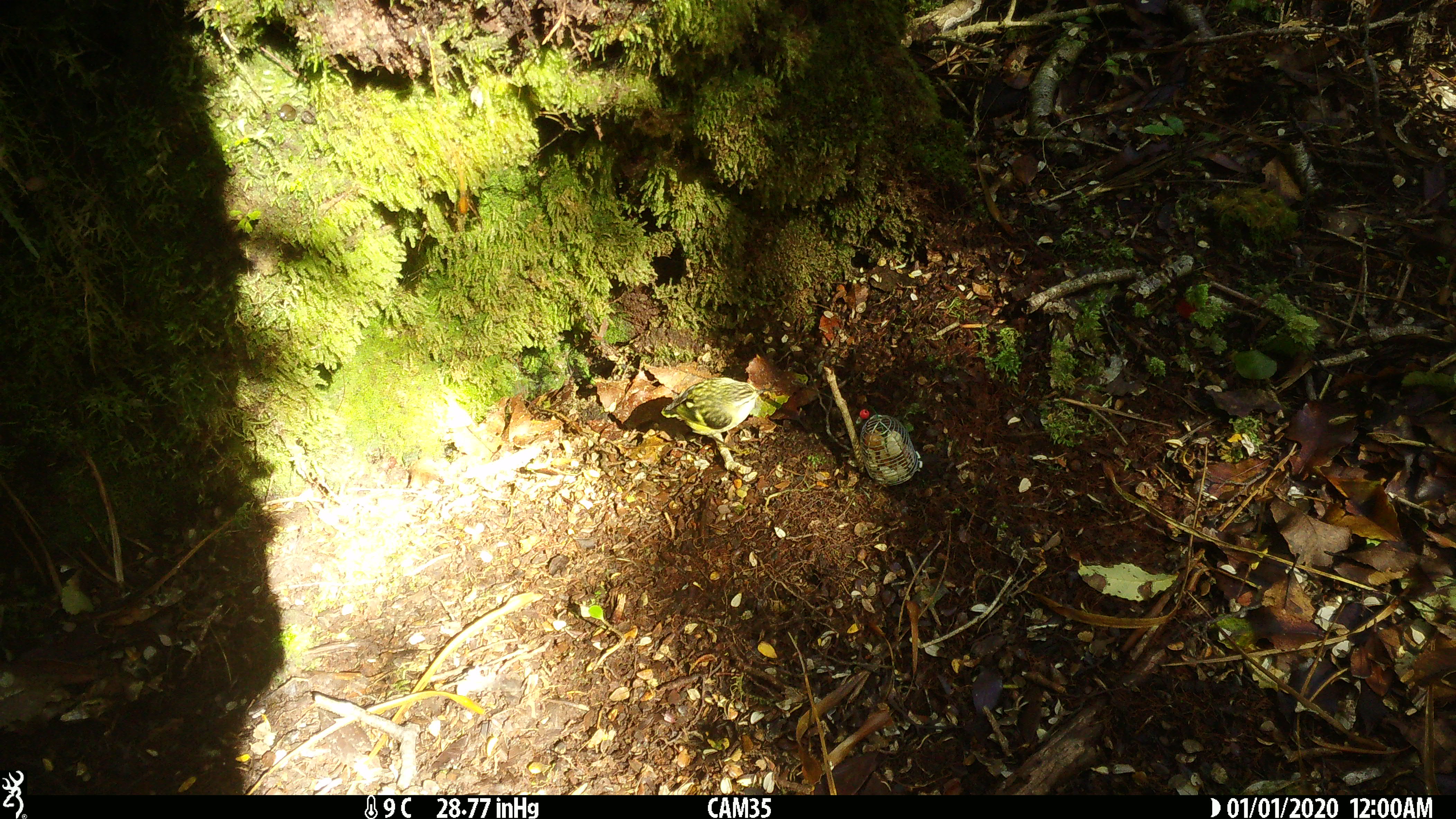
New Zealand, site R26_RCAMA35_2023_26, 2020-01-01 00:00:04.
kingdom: Animalia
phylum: Chordata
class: Aves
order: Passeriformes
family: Acanthisittidae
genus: Acanthisitta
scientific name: Acanthisitta chloris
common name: rifleman